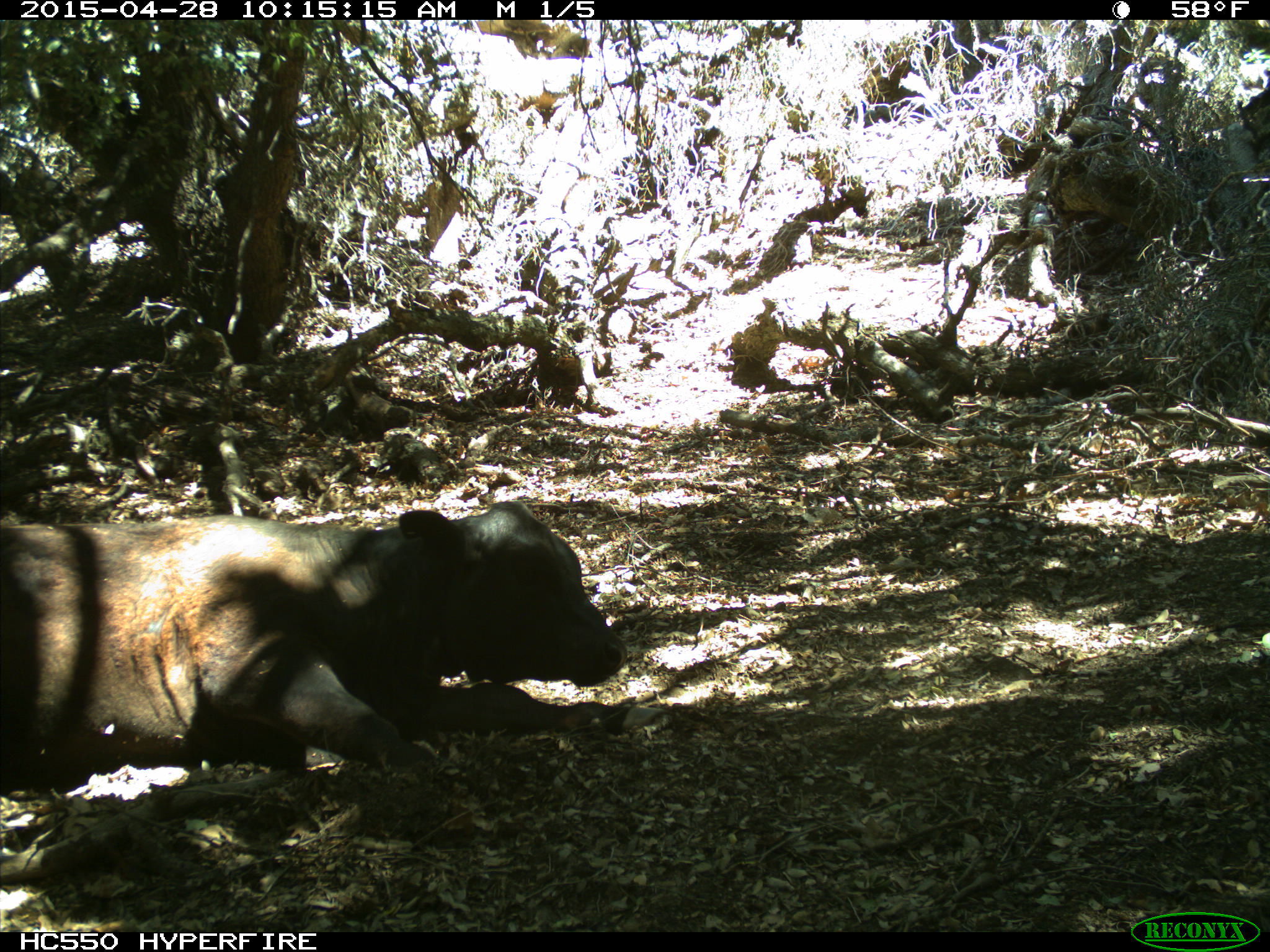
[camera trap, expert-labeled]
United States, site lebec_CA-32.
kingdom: Animalia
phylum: Chordata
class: Mammalia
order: Artiodactyla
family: Bovidae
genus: Bos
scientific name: Bos taurus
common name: domestic cow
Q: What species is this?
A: Bos taurus (domestic cow).